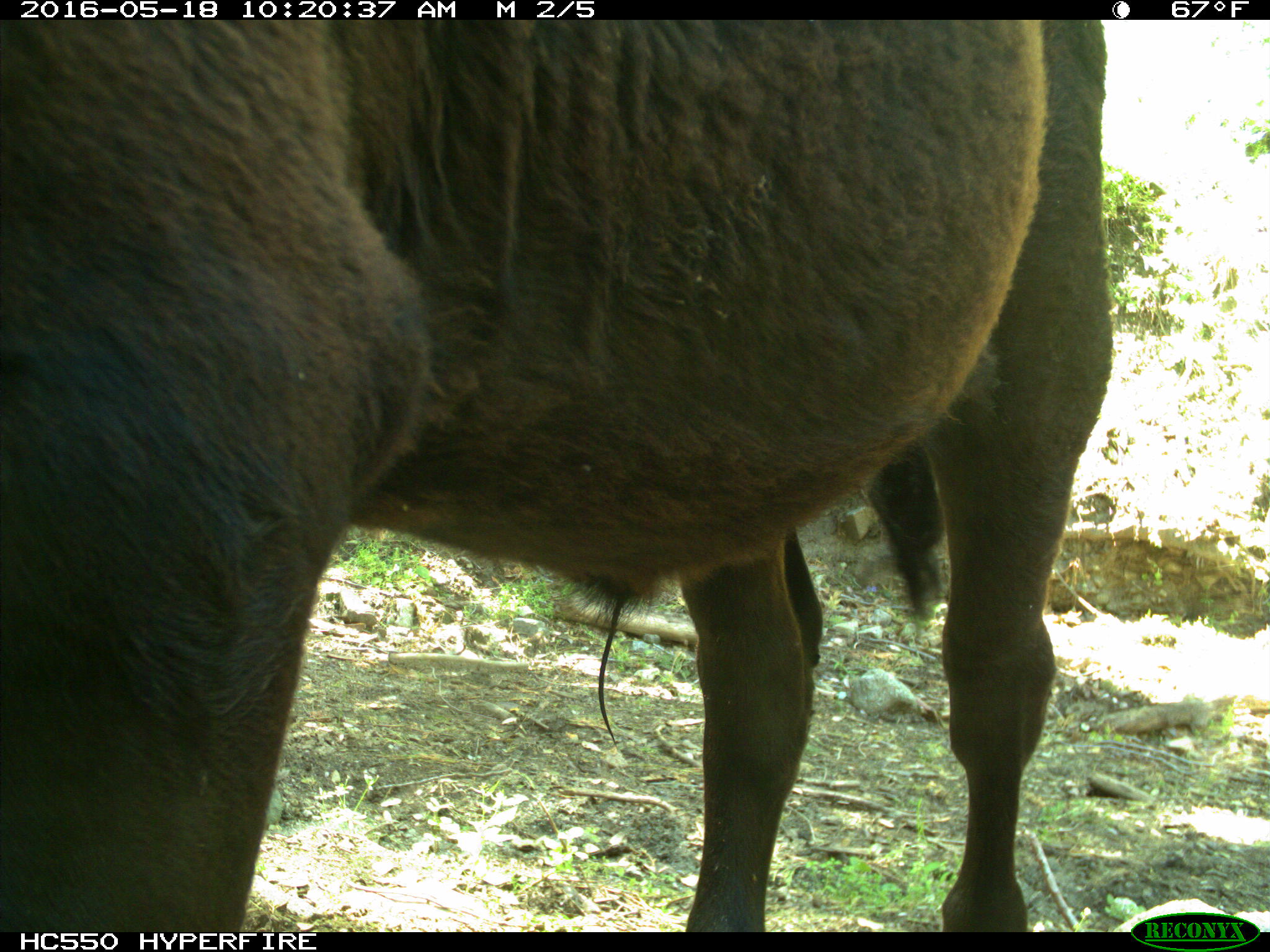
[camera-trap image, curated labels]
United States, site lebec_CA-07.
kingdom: Animalia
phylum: Chordata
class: Mammalia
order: Artiodactyla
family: Bovidae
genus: Bos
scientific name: Bos taurus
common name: domestic cow